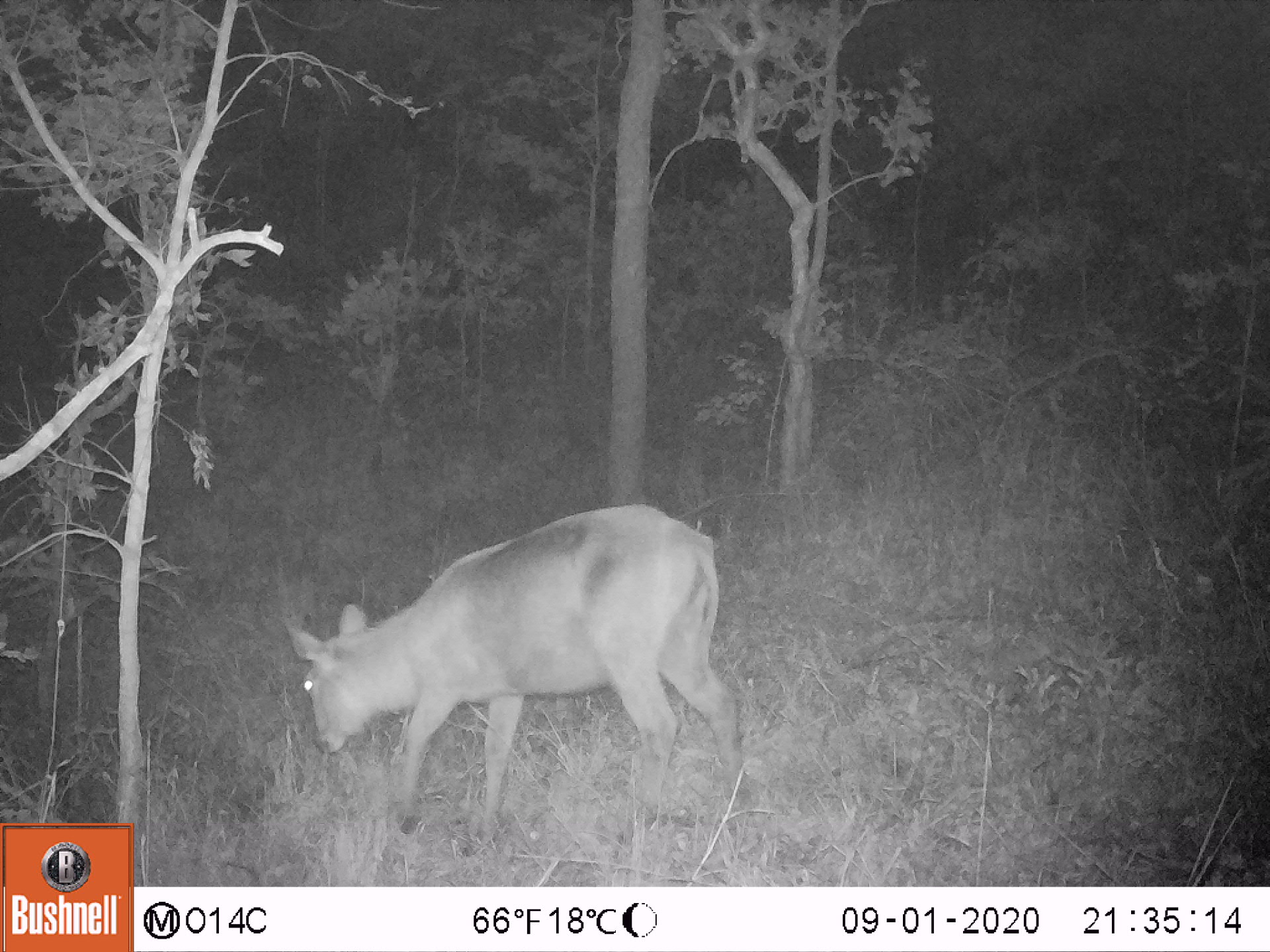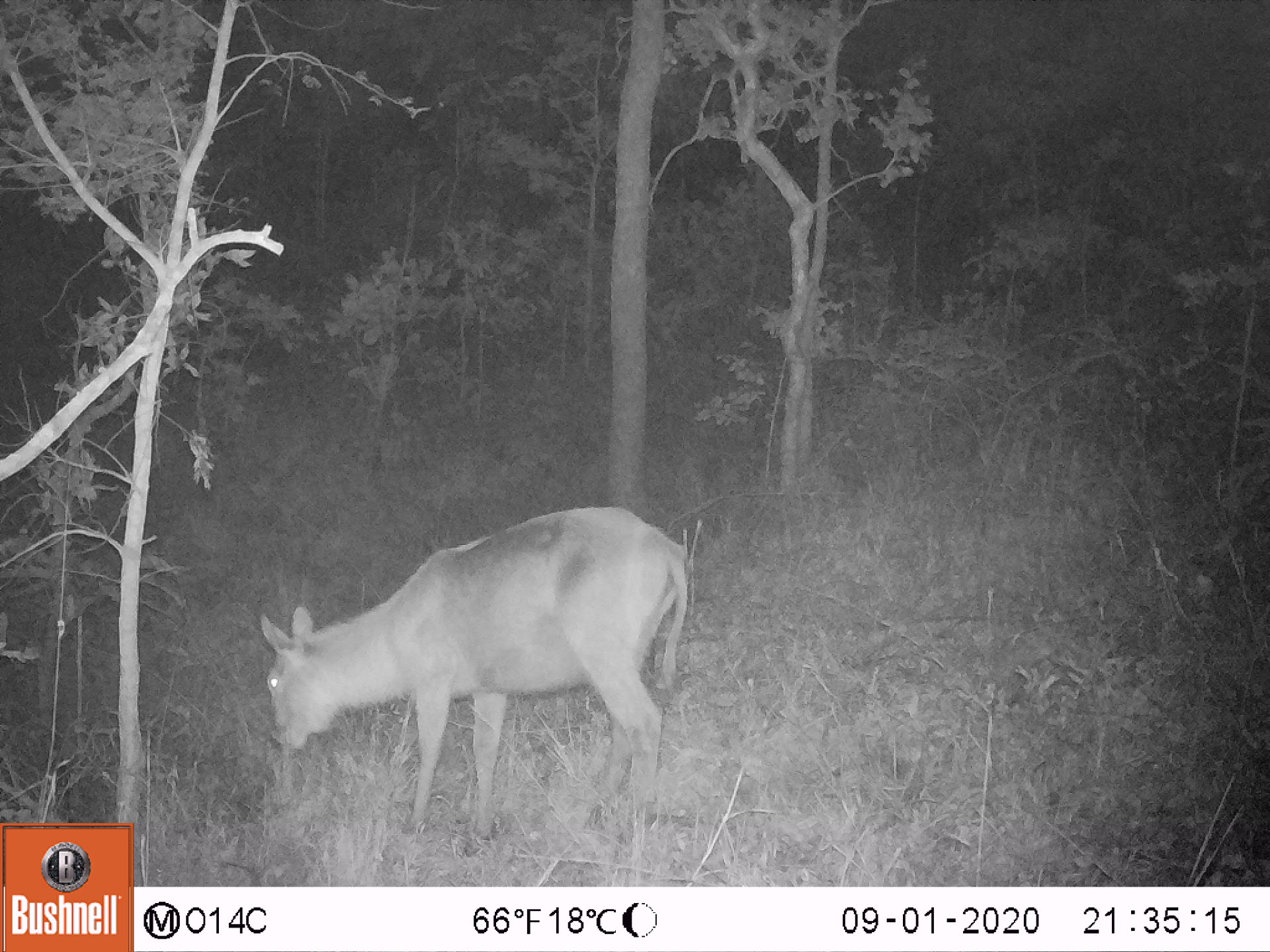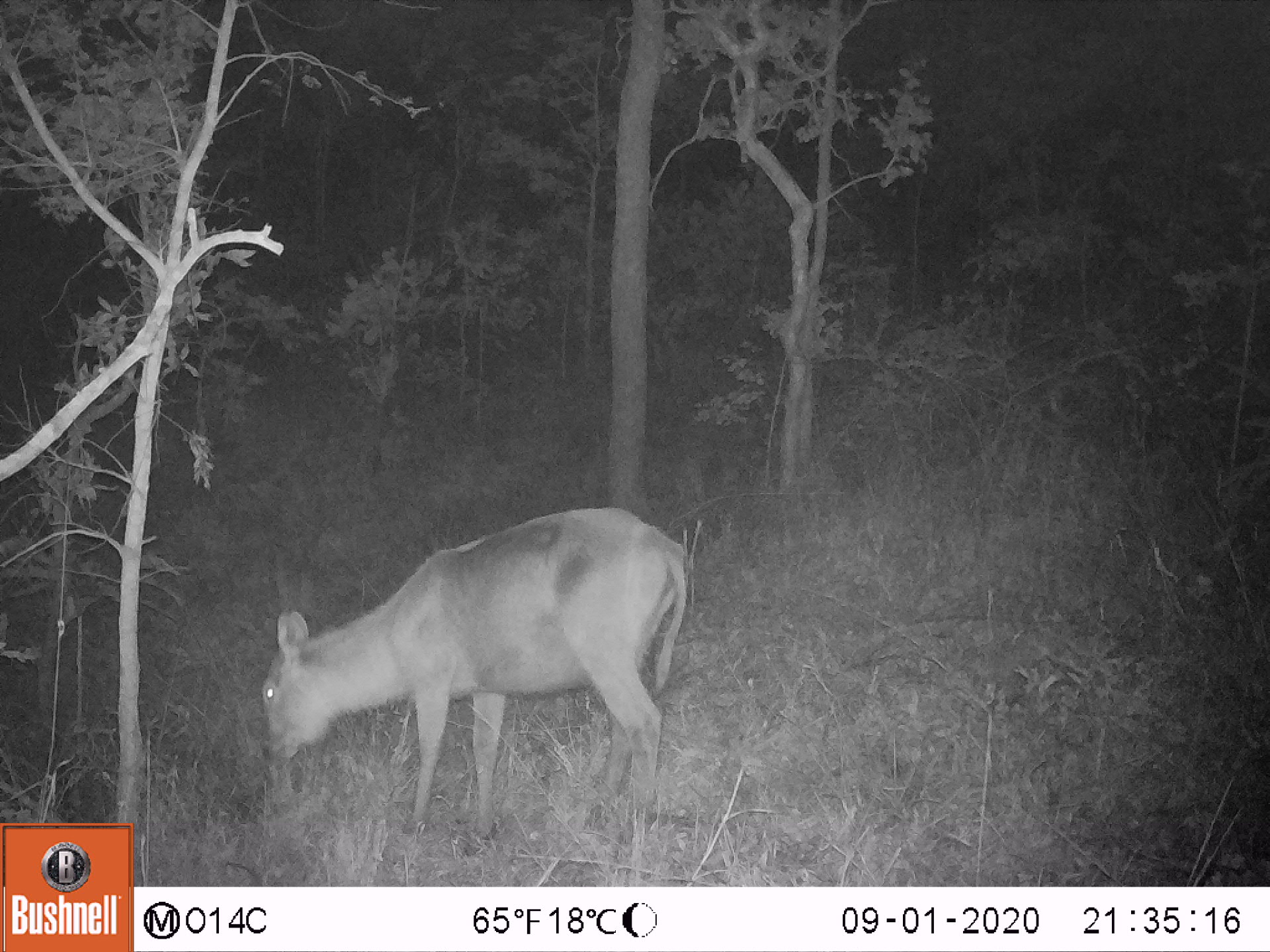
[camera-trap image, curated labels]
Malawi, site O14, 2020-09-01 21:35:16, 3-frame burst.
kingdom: Animalia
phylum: Chordata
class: Mammalia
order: Artiodactyla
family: Bovidae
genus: Kobus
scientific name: Kobus ellipsiprymnus ellipsiprymnus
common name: common waterbuck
Common waterbuck (Kobus ellipsiprymnus ellipsiprymnus), count 1.